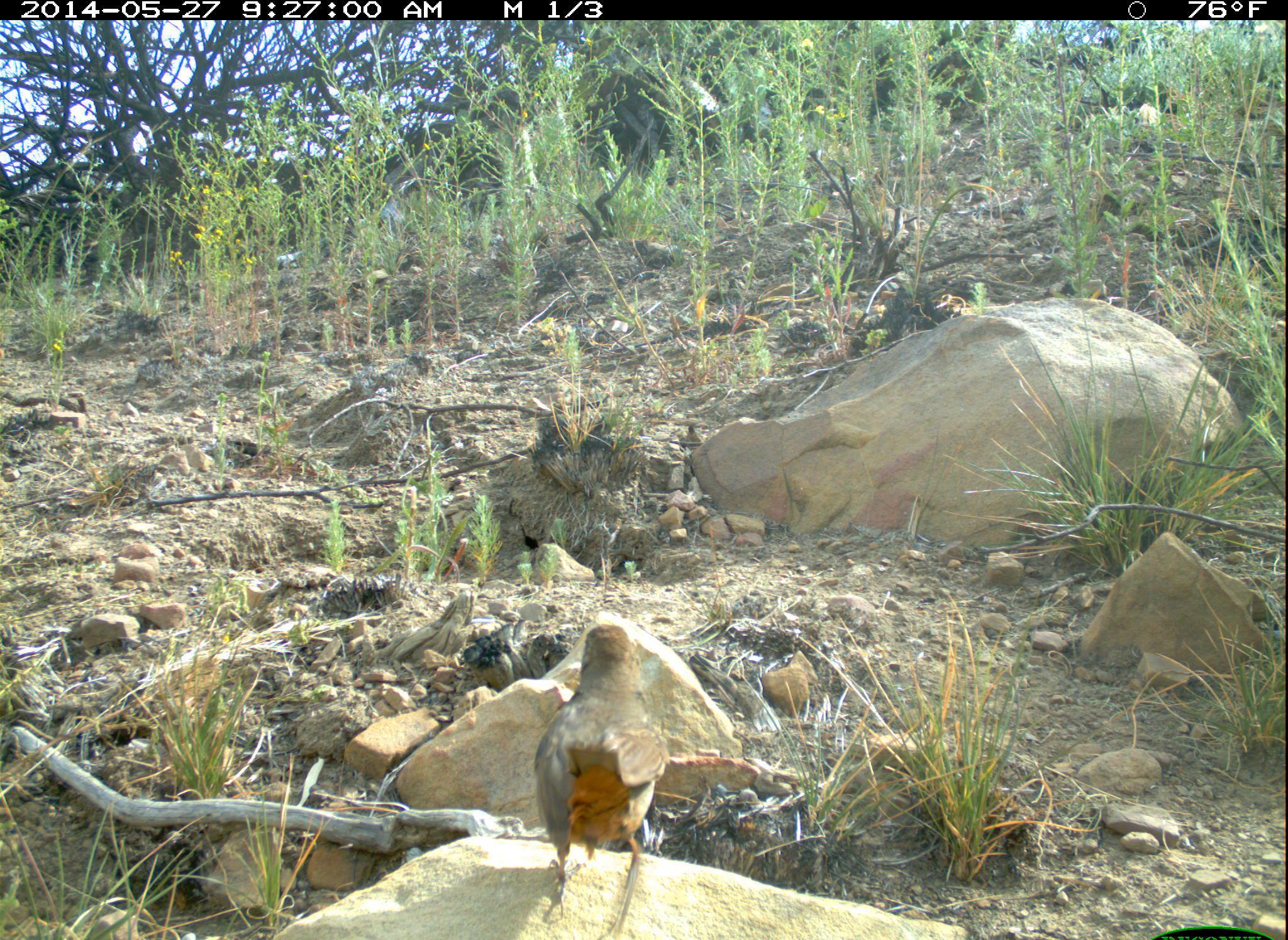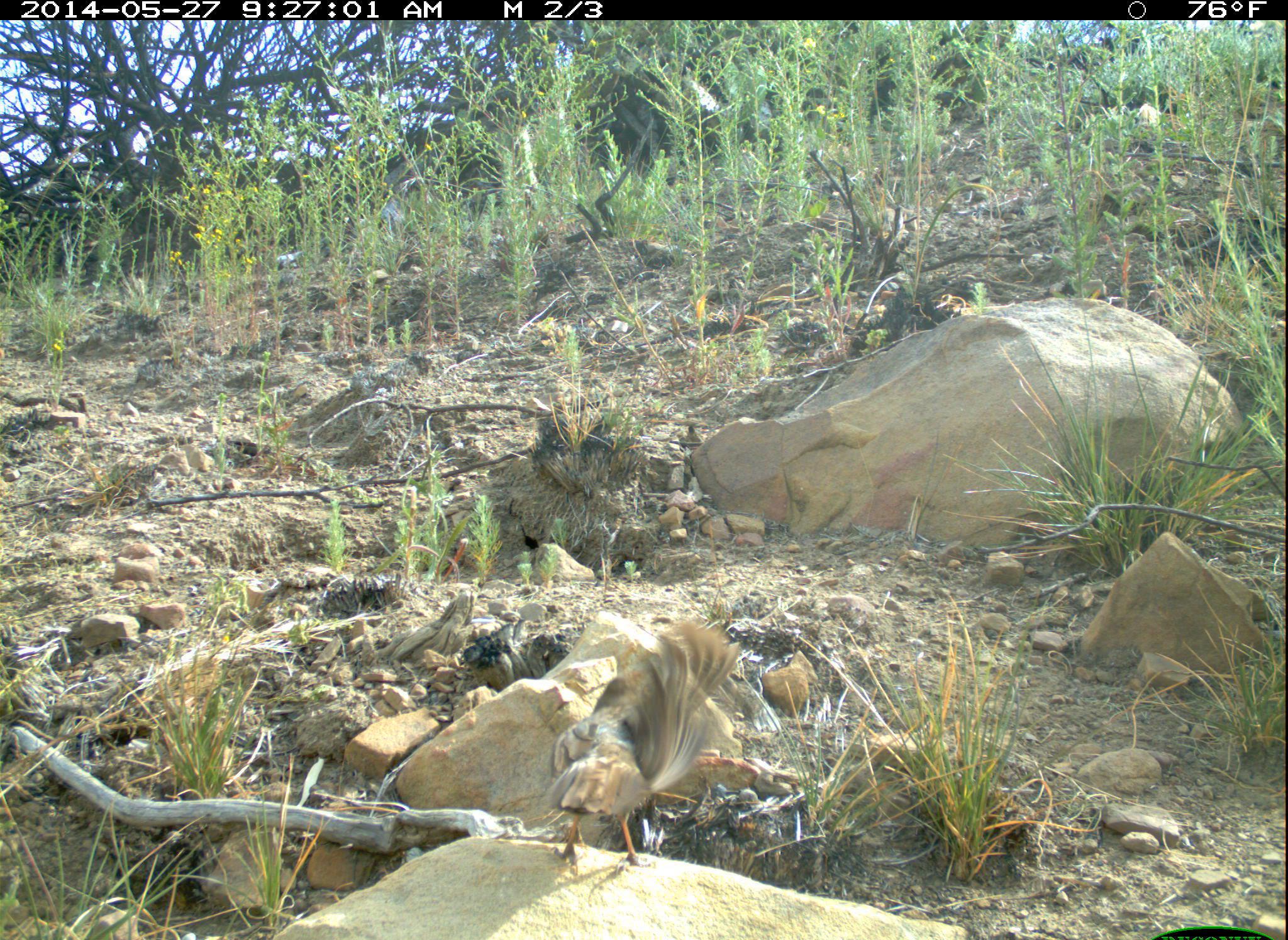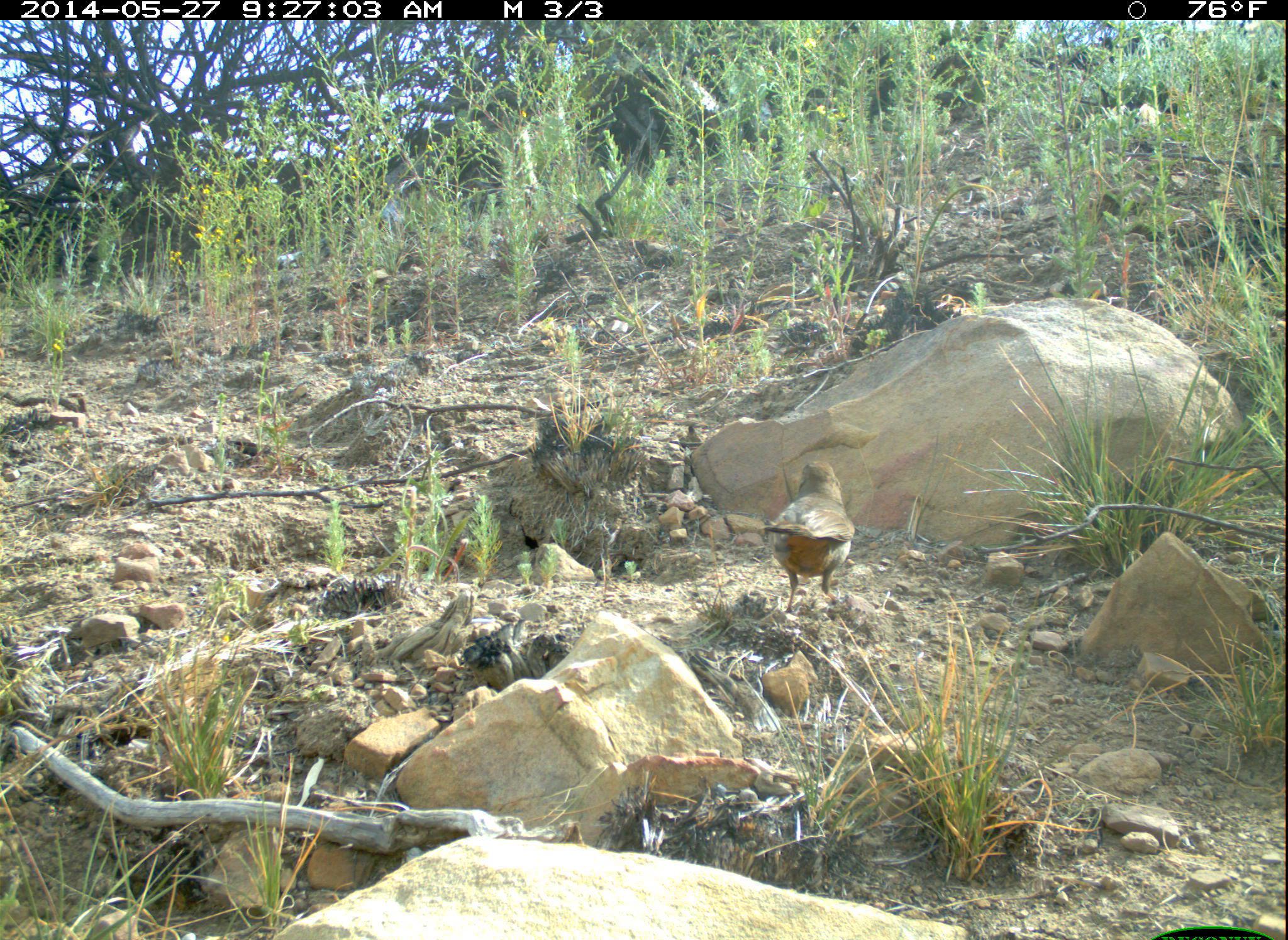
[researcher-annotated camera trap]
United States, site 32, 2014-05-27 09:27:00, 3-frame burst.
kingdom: Animalia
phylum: Chordata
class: Aves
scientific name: Aves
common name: bird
Bird (Aves).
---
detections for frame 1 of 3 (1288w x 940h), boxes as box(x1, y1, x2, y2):
bird: box(529, 619, 670, 889)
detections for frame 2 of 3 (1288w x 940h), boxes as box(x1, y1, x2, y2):
bird: box(540, 616, 743, 870)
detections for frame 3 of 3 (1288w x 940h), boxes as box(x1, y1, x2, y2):
bird: box(755, 457, 859, 618)